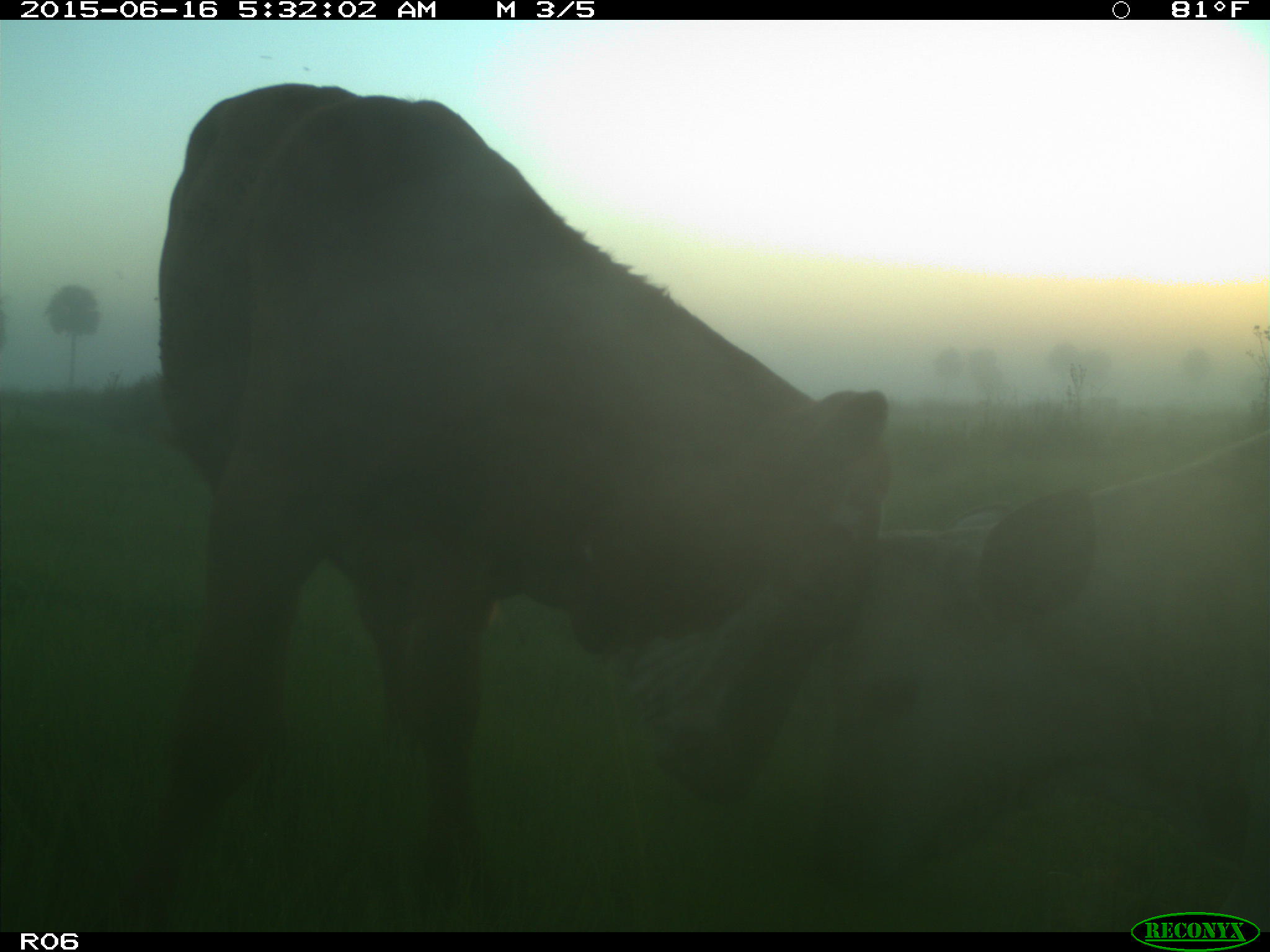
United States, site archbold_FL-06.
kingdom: Animalia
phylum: Chordata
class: Mammalia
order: Artiodactyla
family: Bovidae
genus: Bos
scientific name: Bos taurus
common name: domestic cow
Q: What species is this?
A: Bos taurus (domestic cow).